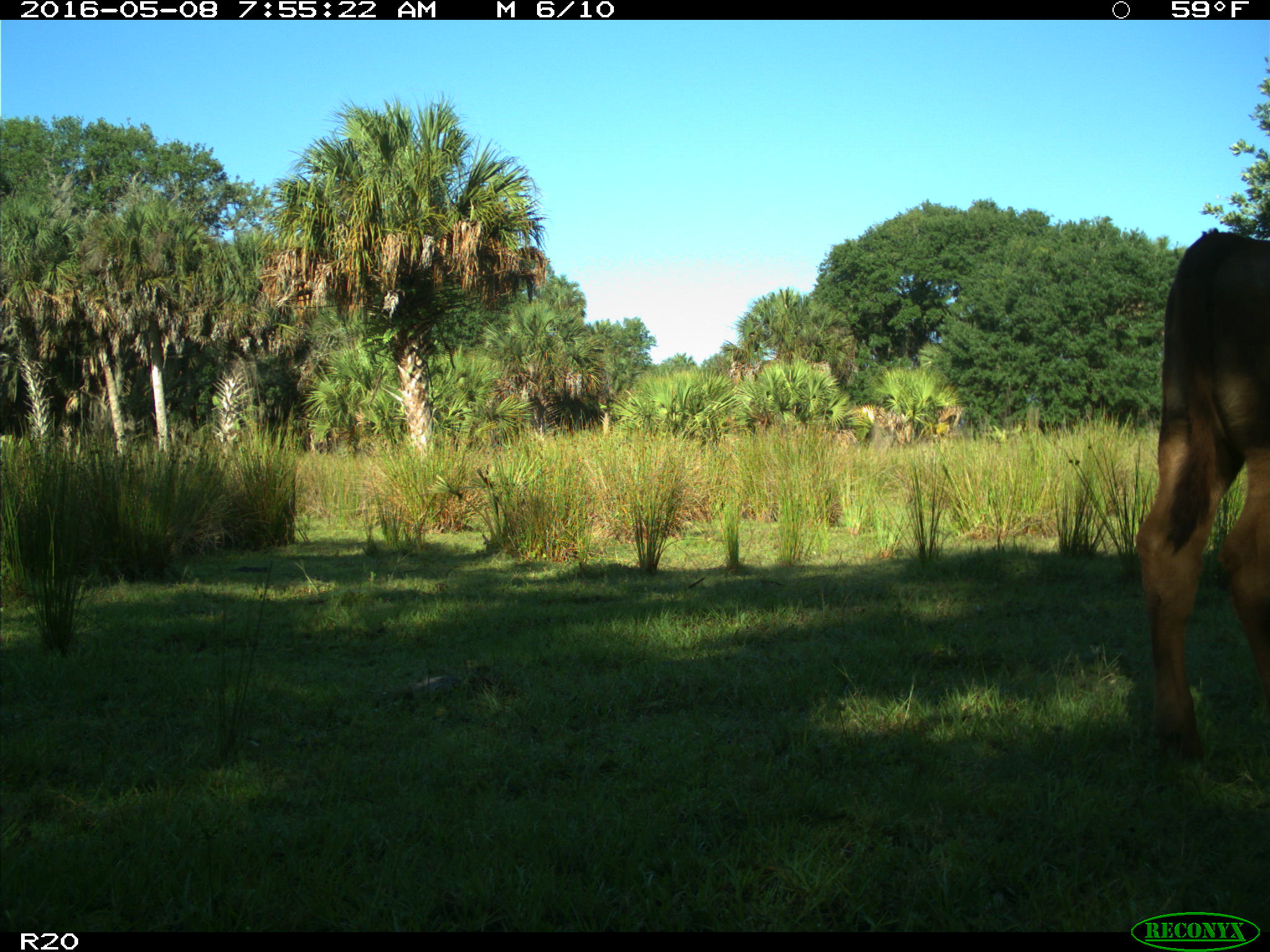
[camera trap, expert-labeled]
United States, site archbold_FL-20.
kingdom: Animalia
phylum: Chordata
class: Mammalia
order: Artiodactyla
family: Bovidae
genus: Bos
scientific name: Bos taurus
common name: domestic cow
Bos taurus (domestic cow).